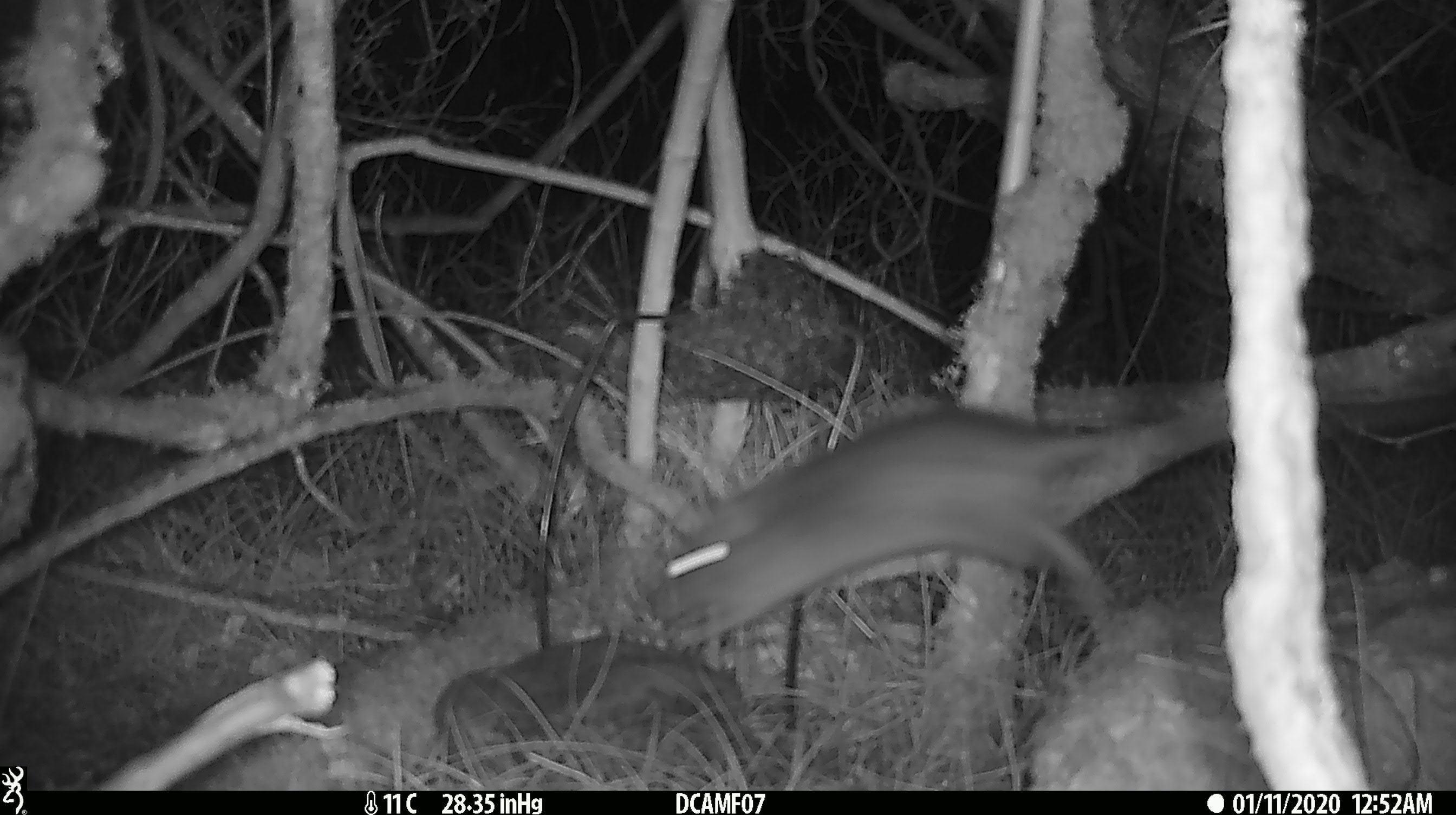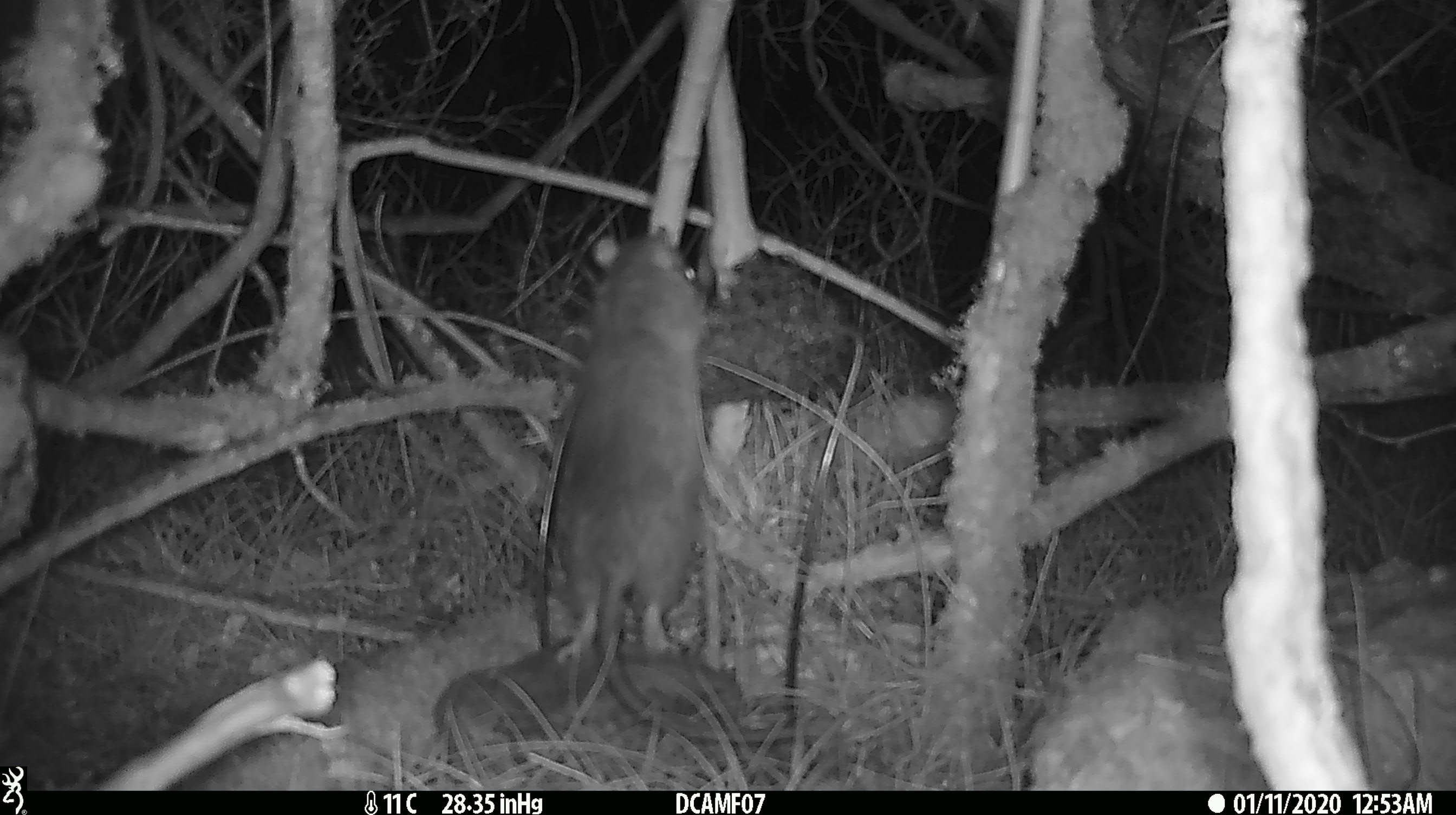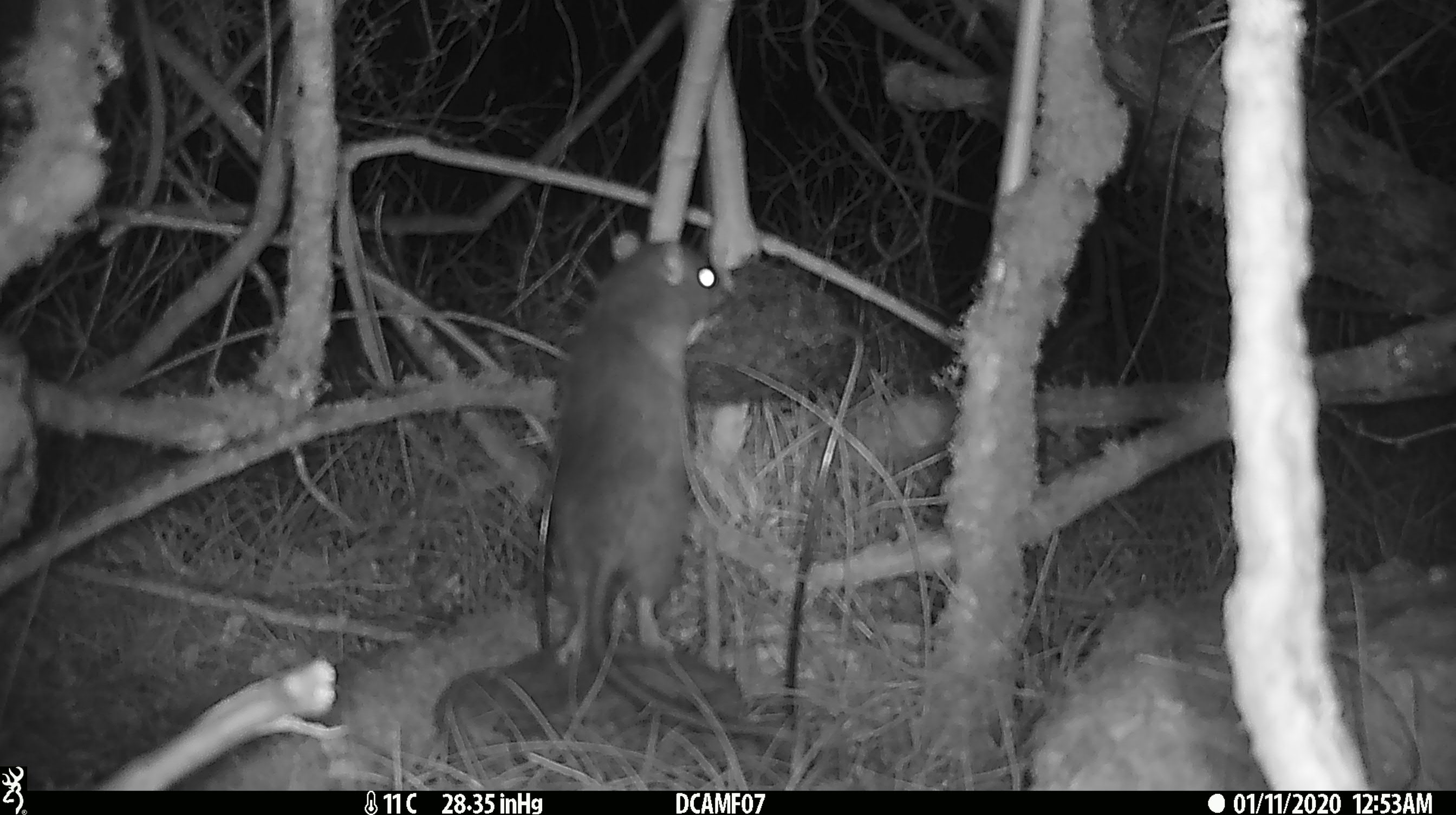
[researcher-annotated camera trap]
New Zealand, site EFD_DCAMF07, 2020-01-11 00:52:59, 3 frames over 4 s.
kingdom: Animalia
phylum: Chordata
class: Mammalia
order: Rodentia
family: Muridae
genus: Rattus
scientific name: Rattus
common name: rat